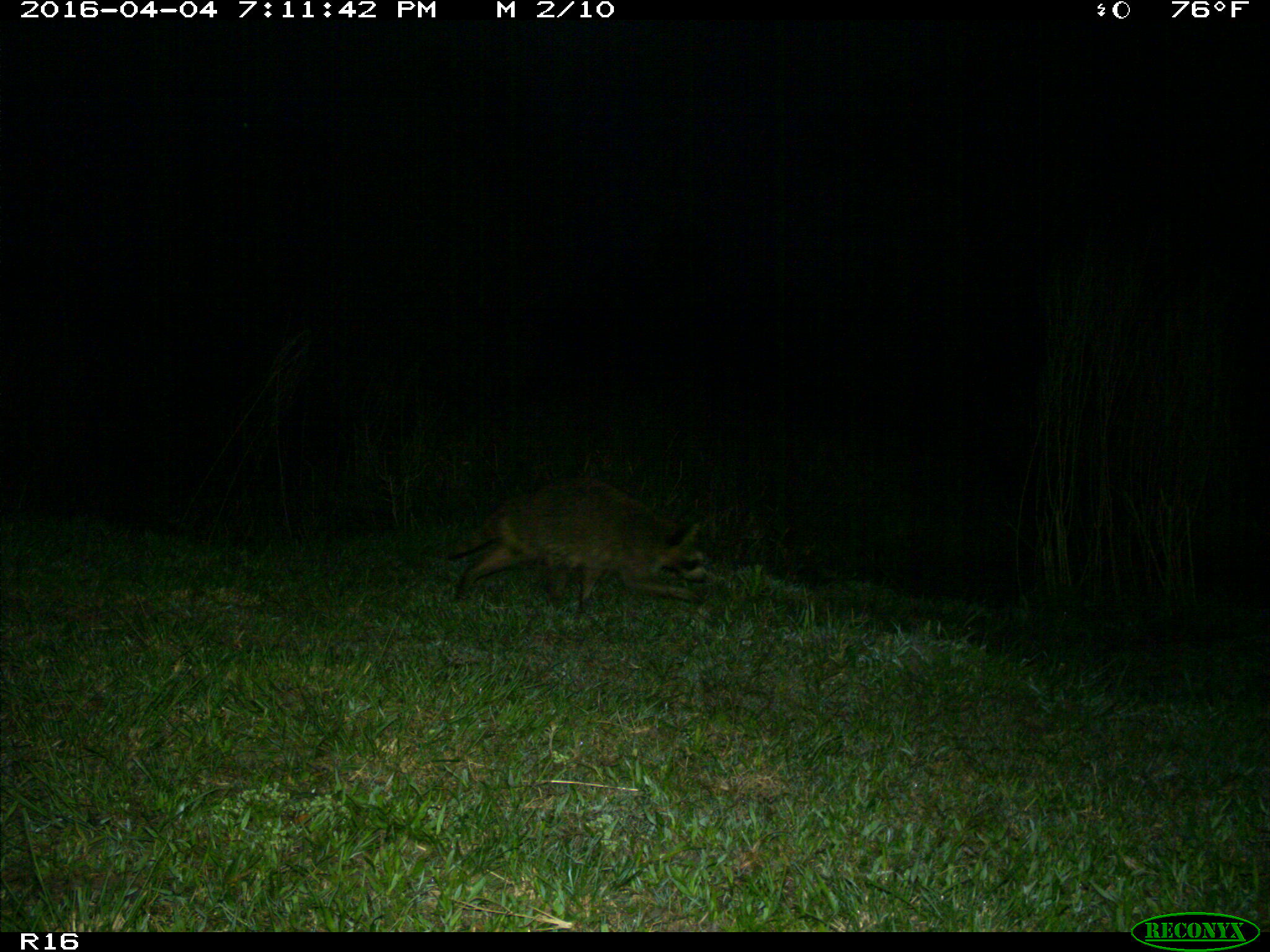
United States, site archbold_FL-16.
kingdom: Animalia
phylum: Chordata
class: Mammalia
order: Carnivora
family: Procyonidae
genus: Procyon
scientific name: Procyon lotor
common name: common raccoon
Procyon lotor (common raccoon).